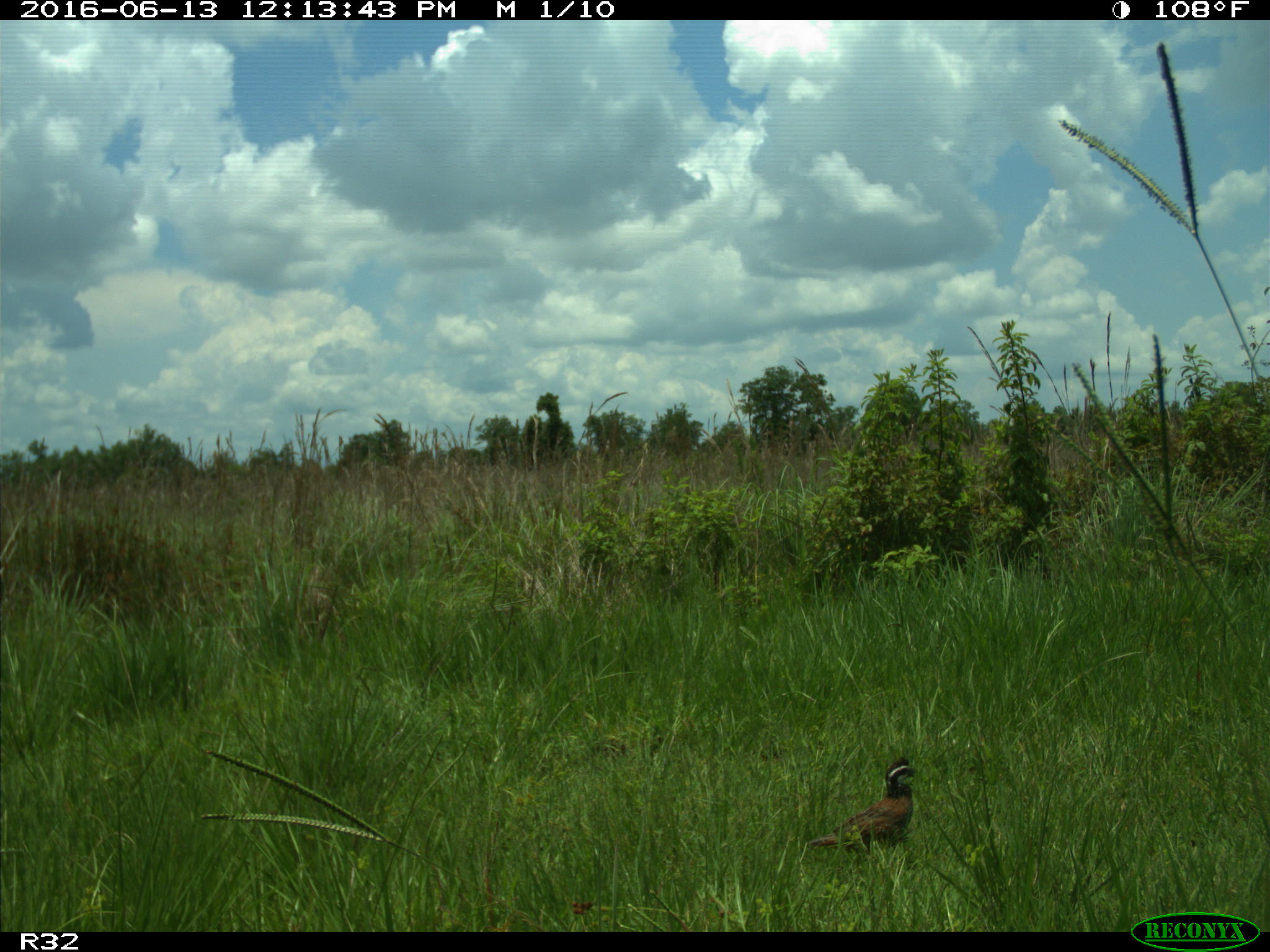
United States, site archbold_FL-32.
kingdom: Animalia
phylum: Chordata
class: Aves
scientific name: Aves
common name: birds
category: unidentified bird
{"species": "unidentified bird (birds) (Aves)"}